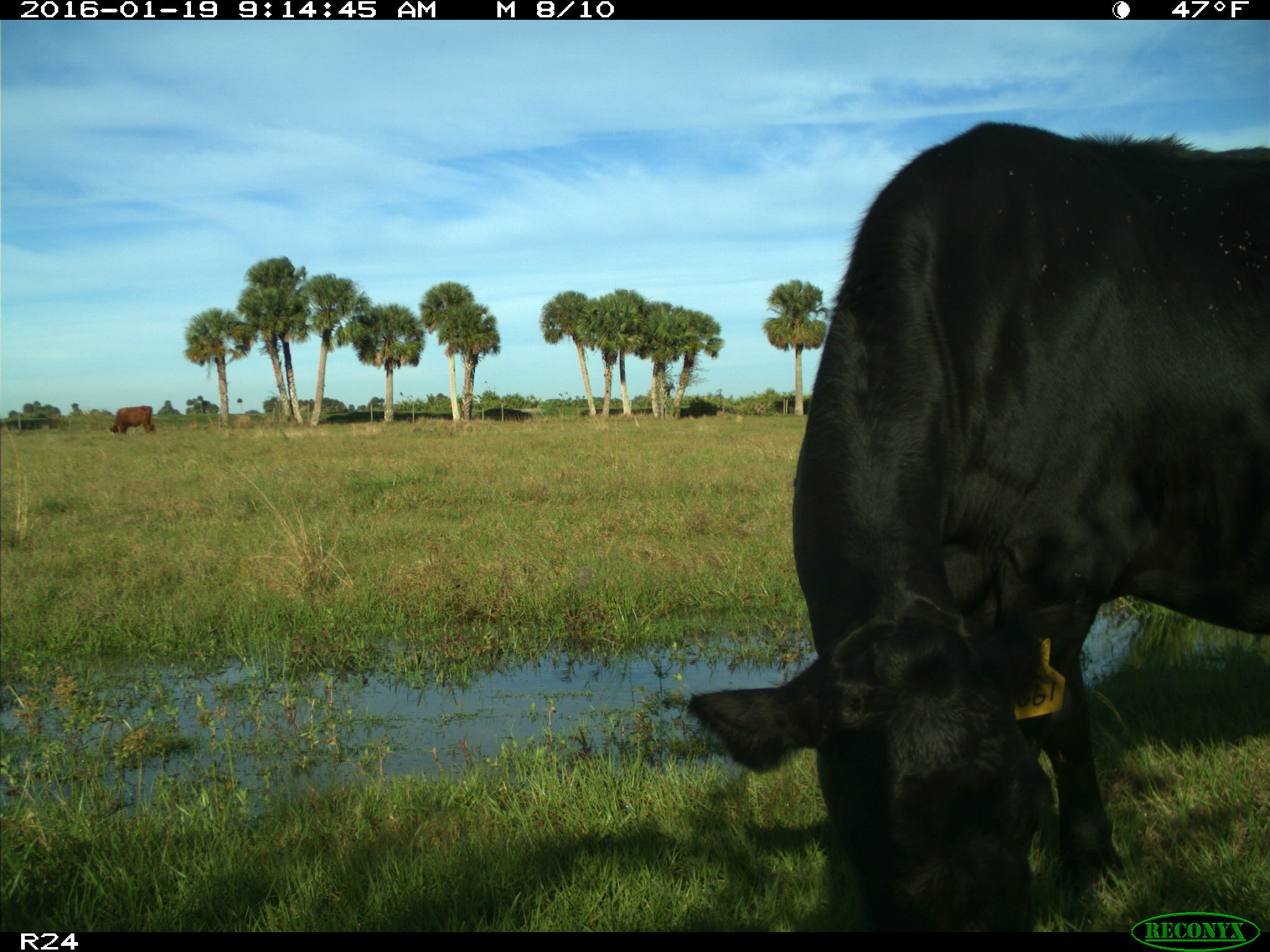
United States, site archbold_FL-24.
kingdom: Animalia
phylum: Chordata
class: Mammalia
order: Artiodactyla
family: Bovidae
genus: Bos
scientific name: Bos taurus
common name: domestic cow